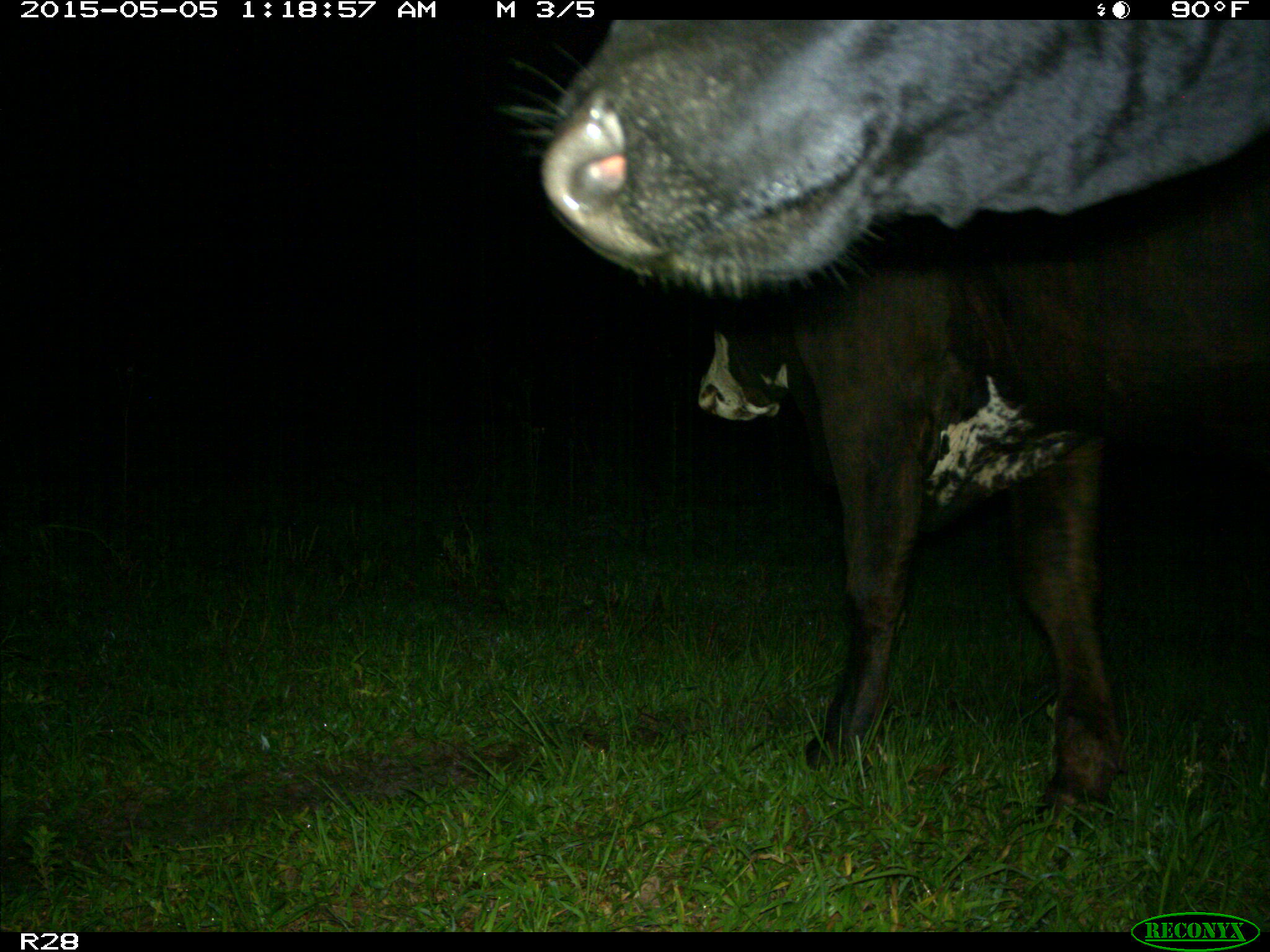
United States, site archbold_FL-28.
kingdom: Animalia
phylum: Chordata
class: Mammalia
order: Artiodactyla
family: Bovidae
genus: Bos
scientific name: Bos taurus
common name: domestic cow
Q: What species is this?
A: Bos taurus (domestic cow).